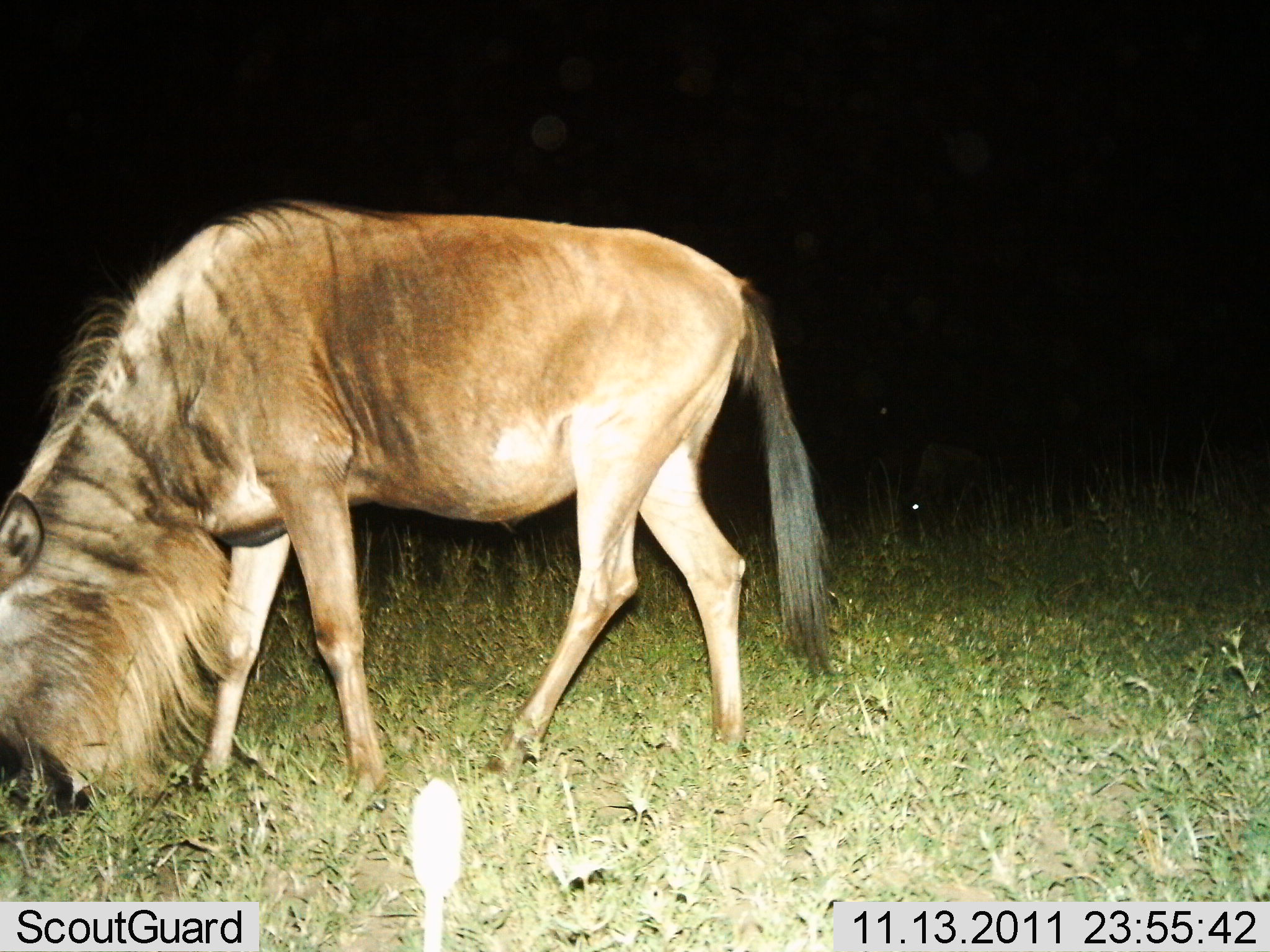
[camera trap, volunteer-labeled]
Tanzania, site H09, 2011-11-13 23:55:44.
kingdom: Animalia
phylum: Chordata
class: Mammalia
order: Artiodactyla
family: Bovidae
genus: Connochaetes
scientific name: Connochaetes taurinus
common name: blue wildebeest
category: wildebeest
Wildebeest (blue wildebeest) (Connochaetes taurinus), count 1. Behavior (volunteer vote fractions): standing 8%, resting 0%, moving 0%, interacting 0%. Young present (vote fraction): 0%. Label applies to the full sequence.